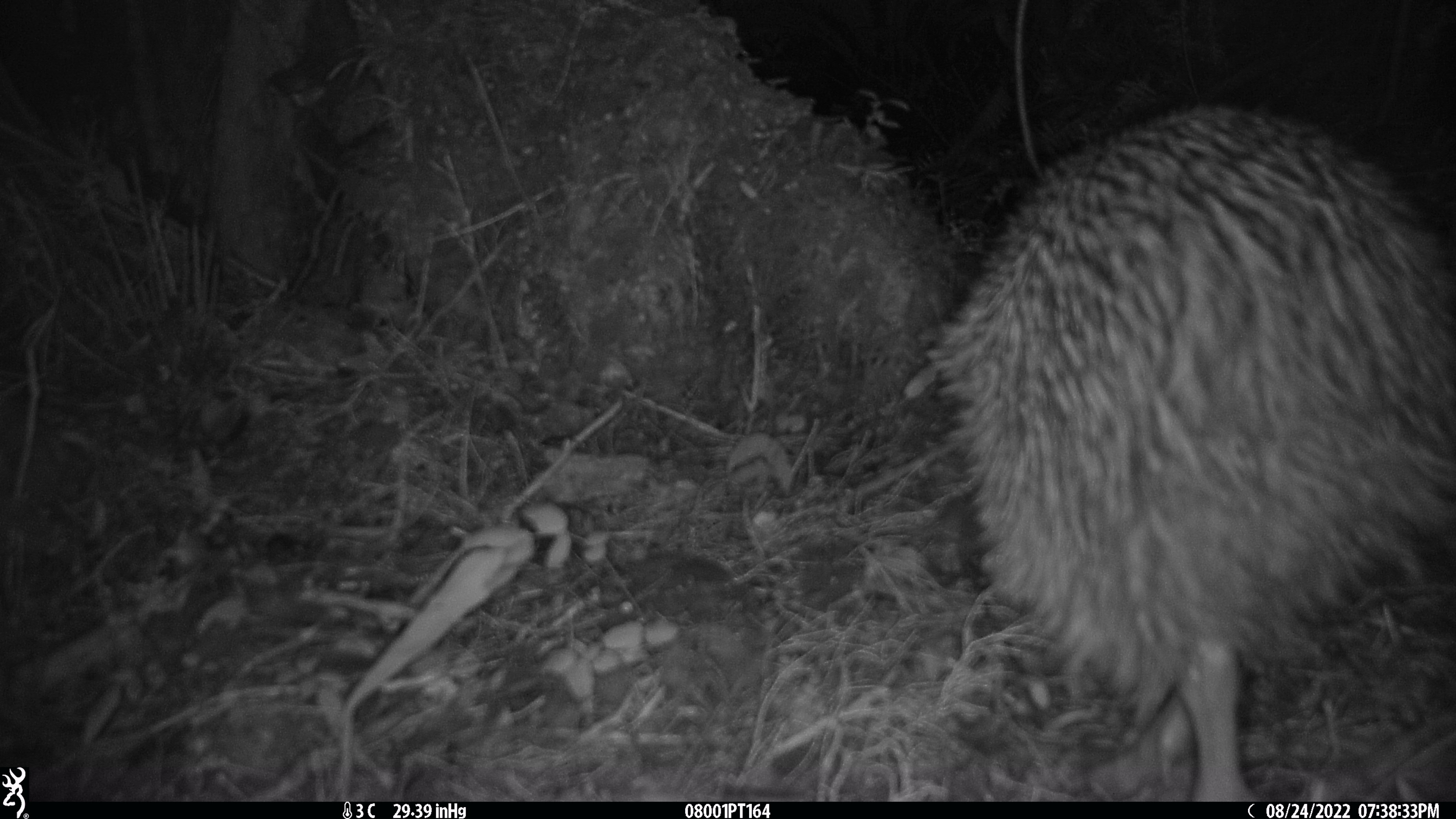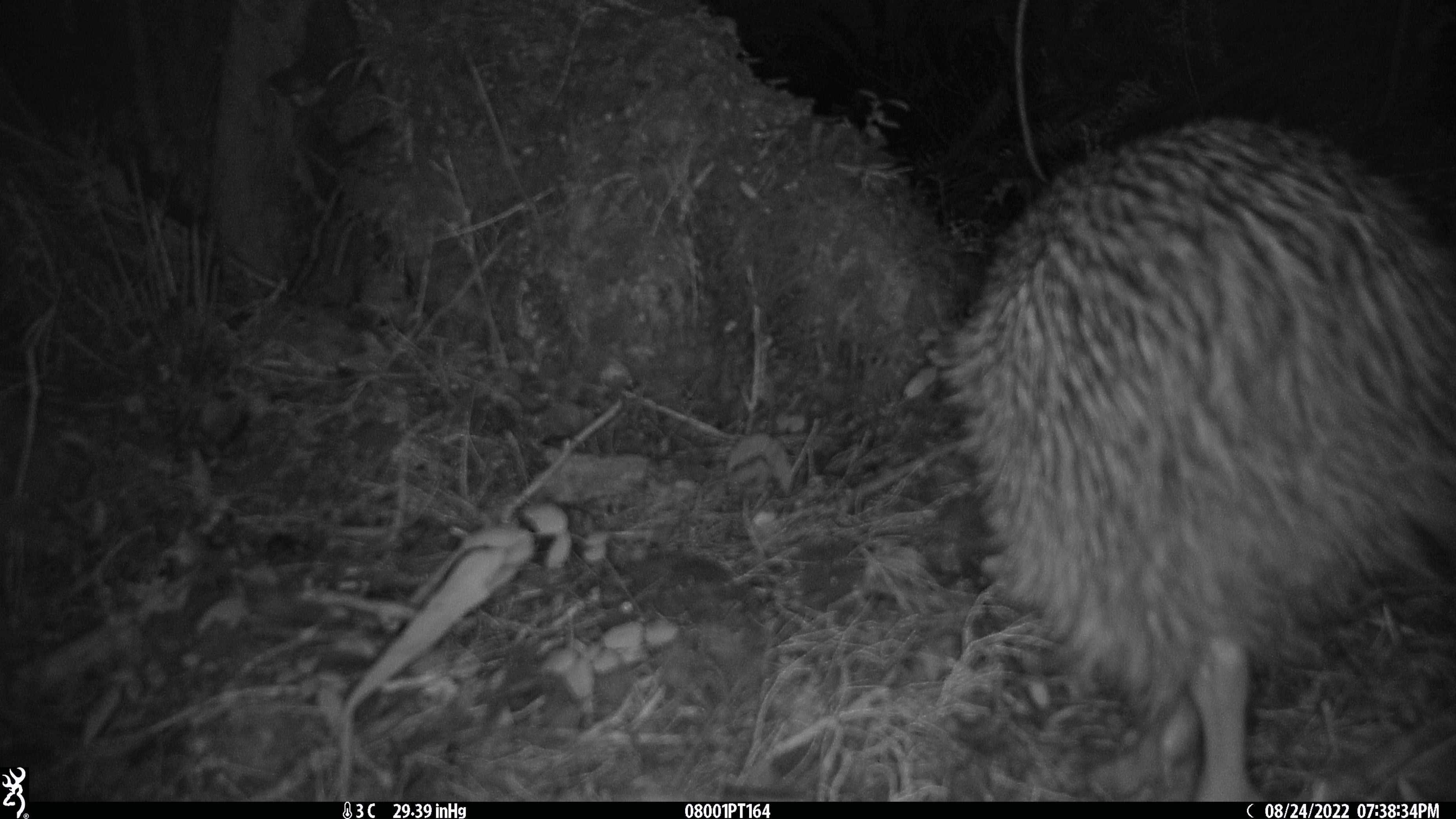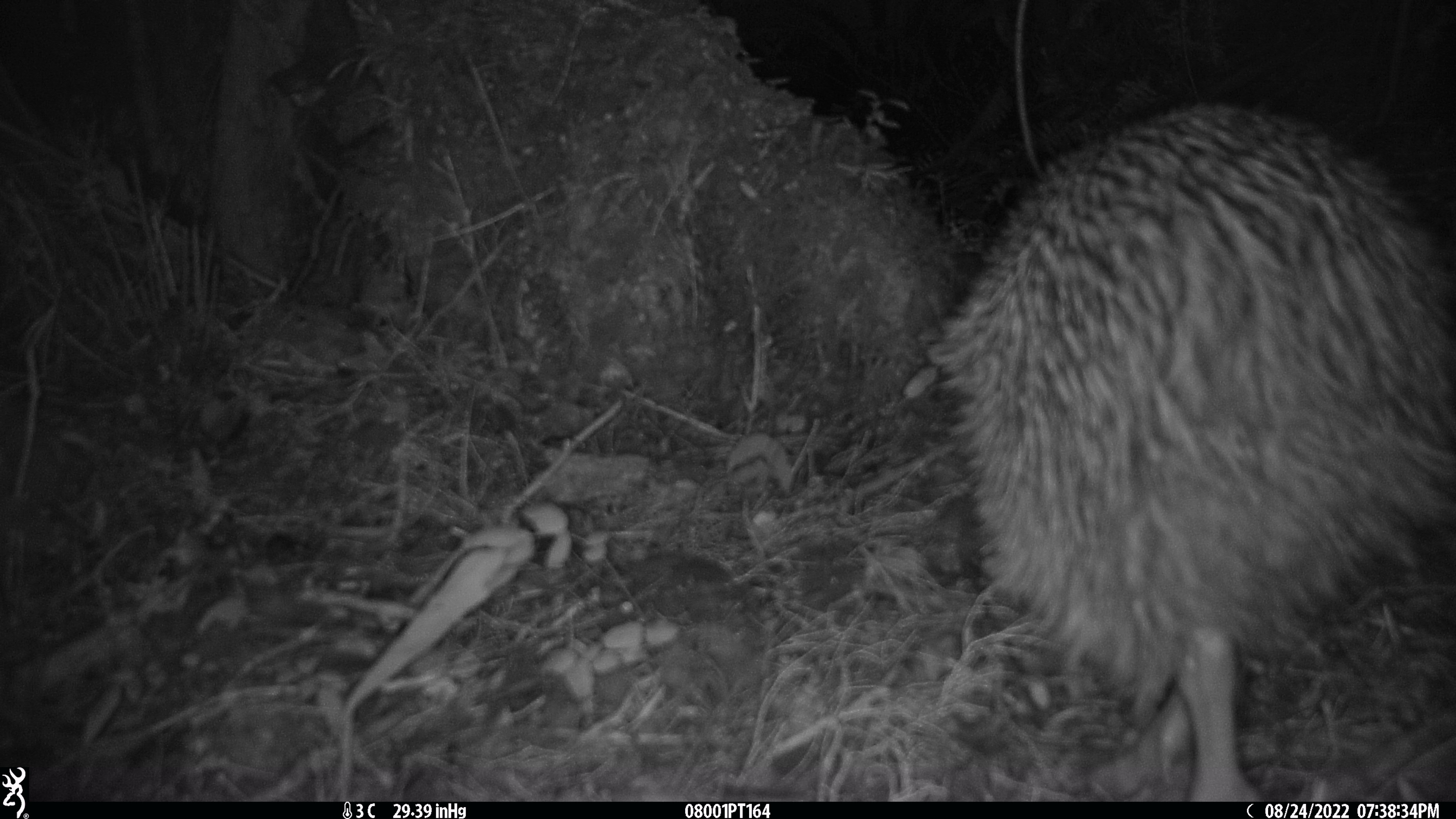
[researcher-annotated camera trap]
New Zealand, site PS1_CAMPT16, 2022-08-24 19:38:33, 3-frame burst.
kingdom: Animalia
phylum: Chordata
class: Aves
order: Apterygiformes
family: Apterygidae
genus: Apteryx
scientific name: Apteryx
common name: kiwi